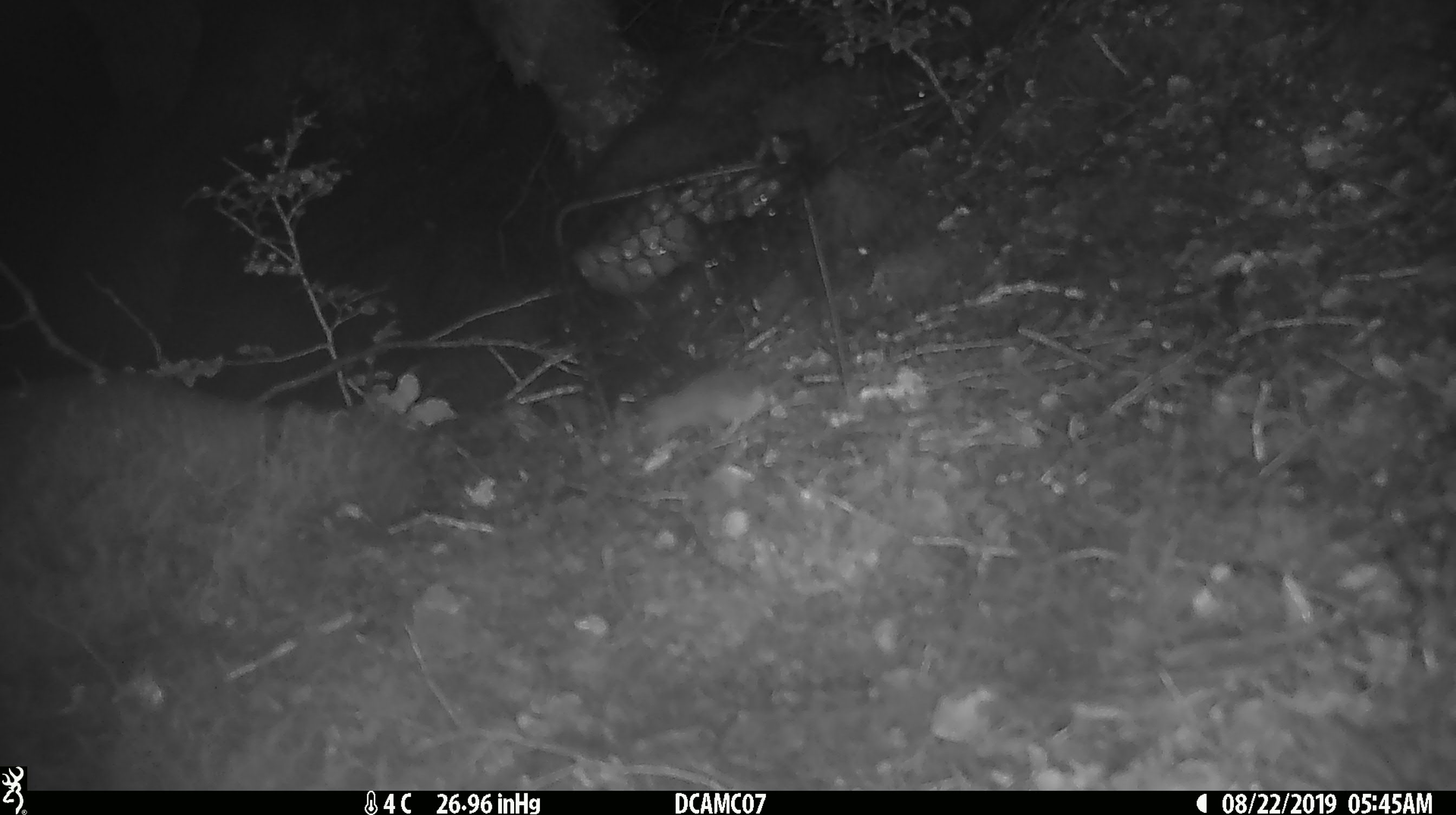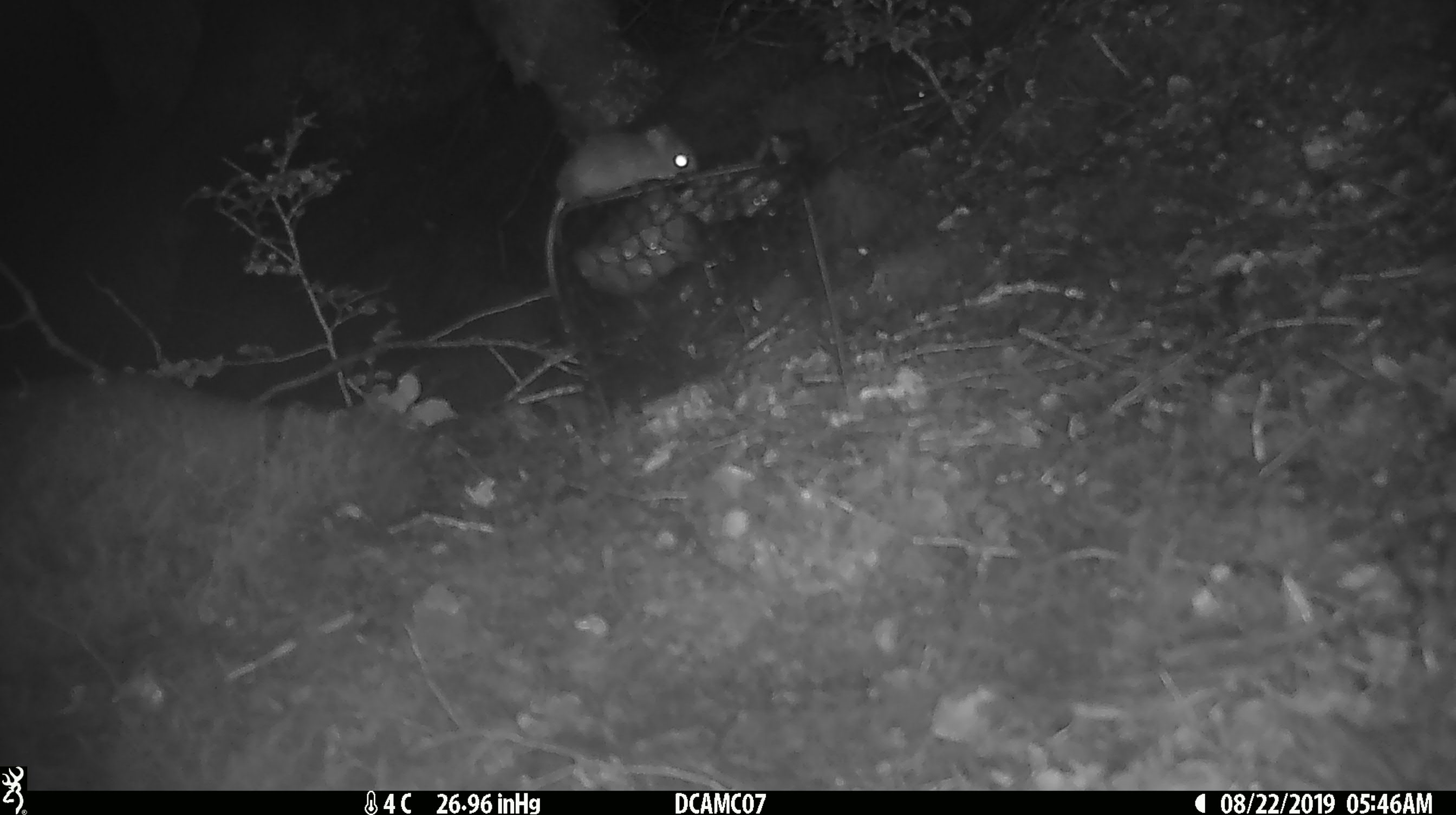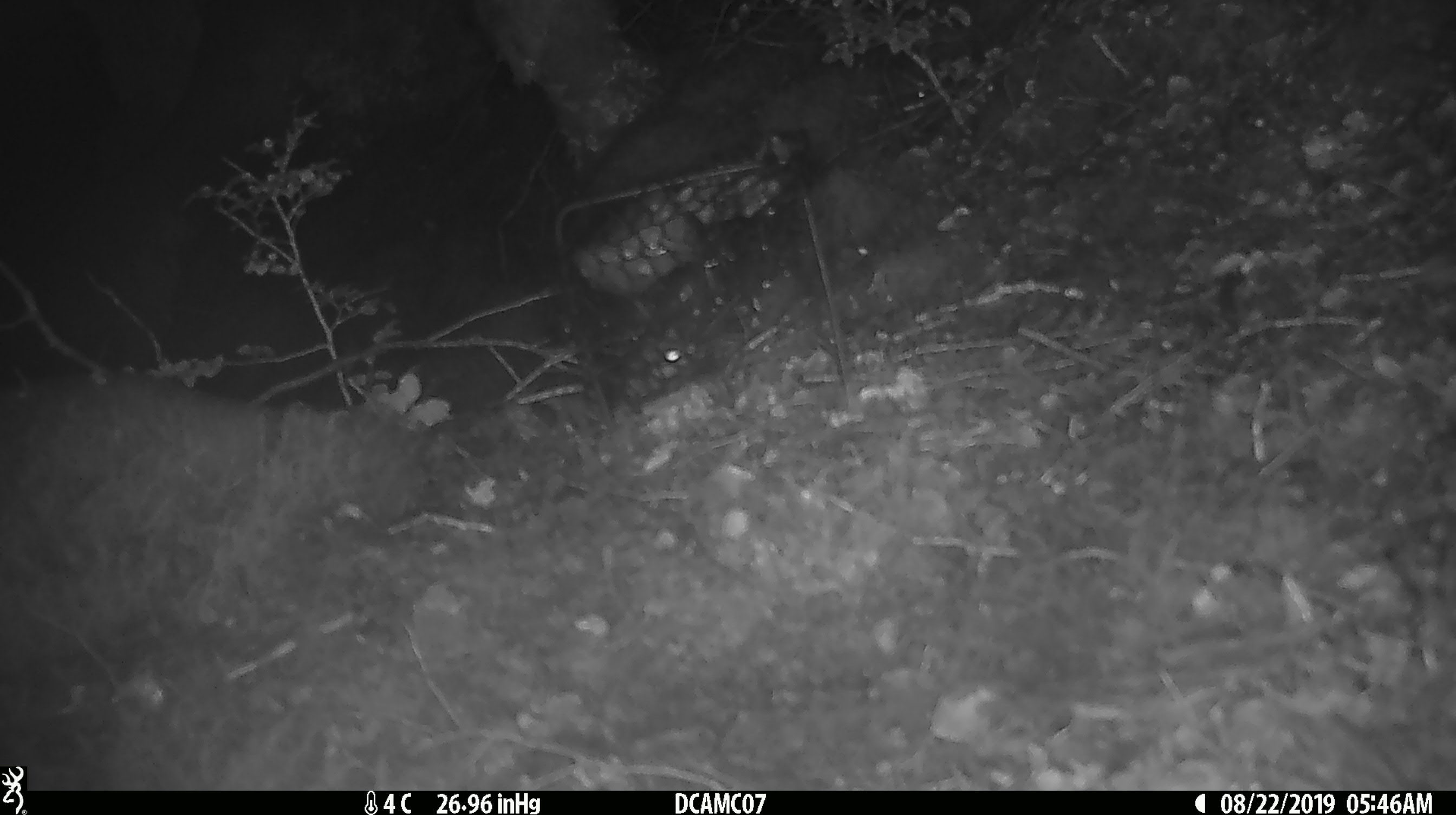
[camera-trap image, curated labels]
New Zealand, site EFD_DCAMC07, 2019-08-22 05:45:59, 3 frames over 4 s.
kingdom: Animalia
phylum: Chordata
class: Mammalia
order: Rodentia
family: Muridae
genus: Mus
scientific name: Mus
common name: mouse